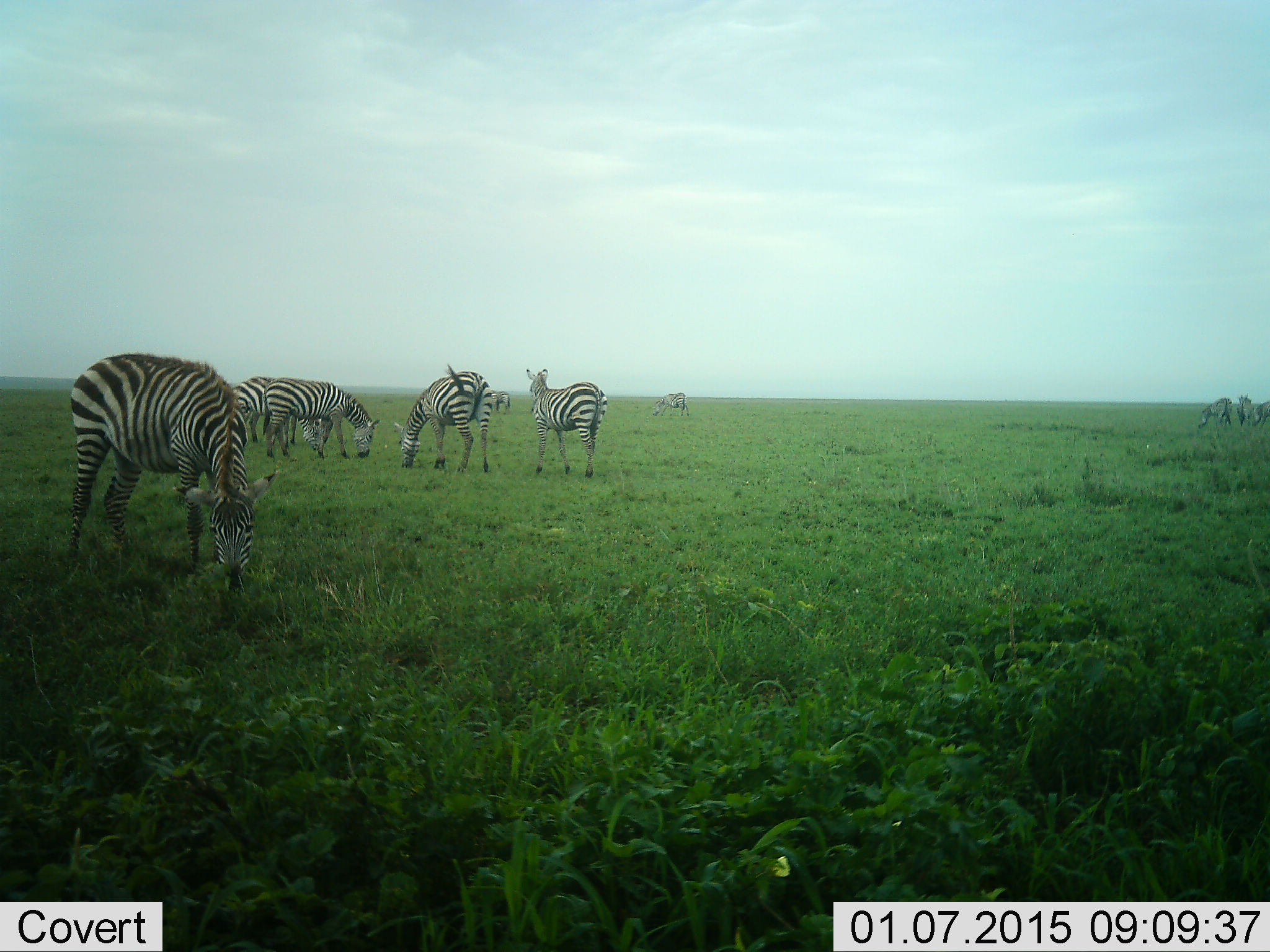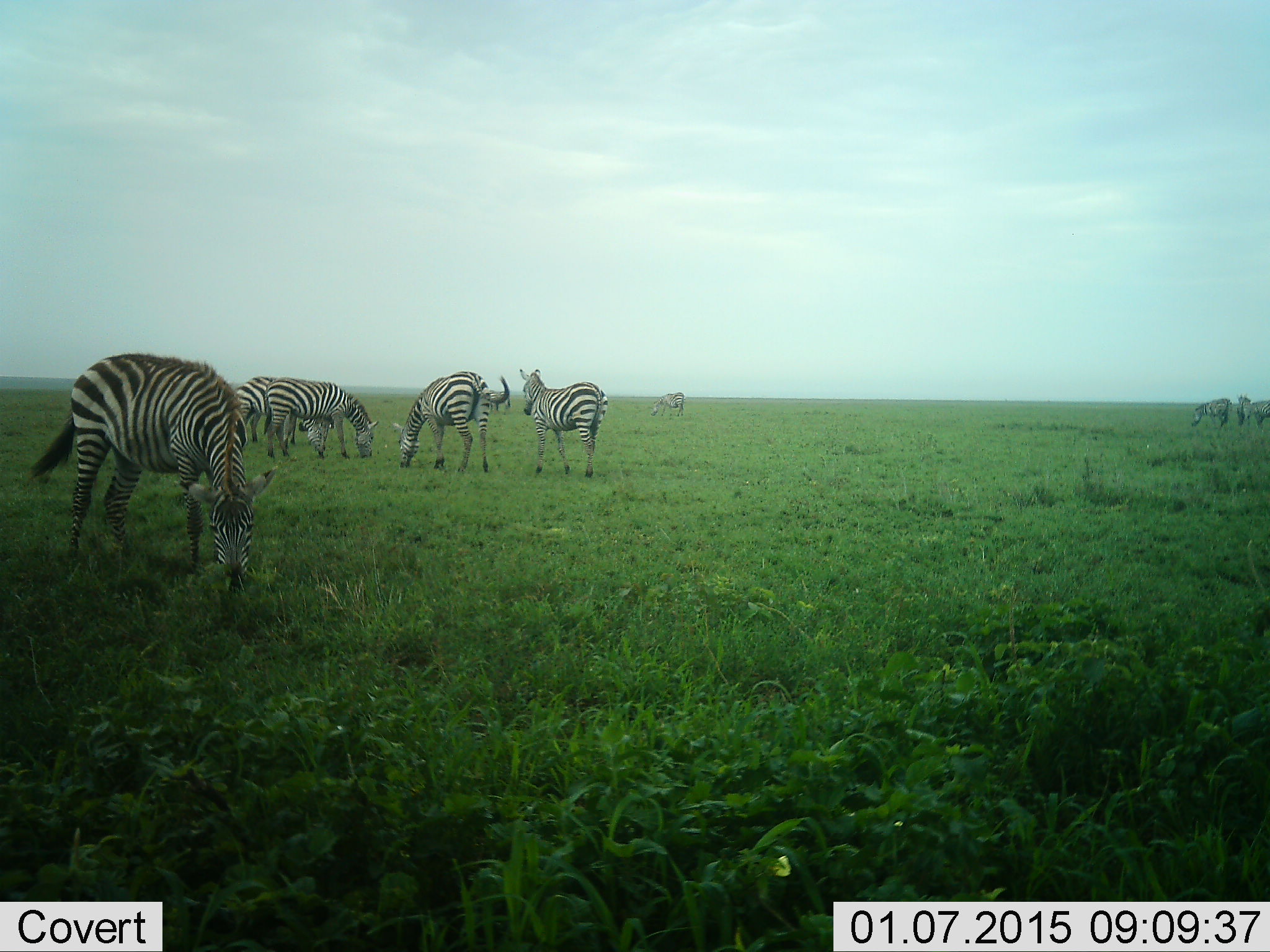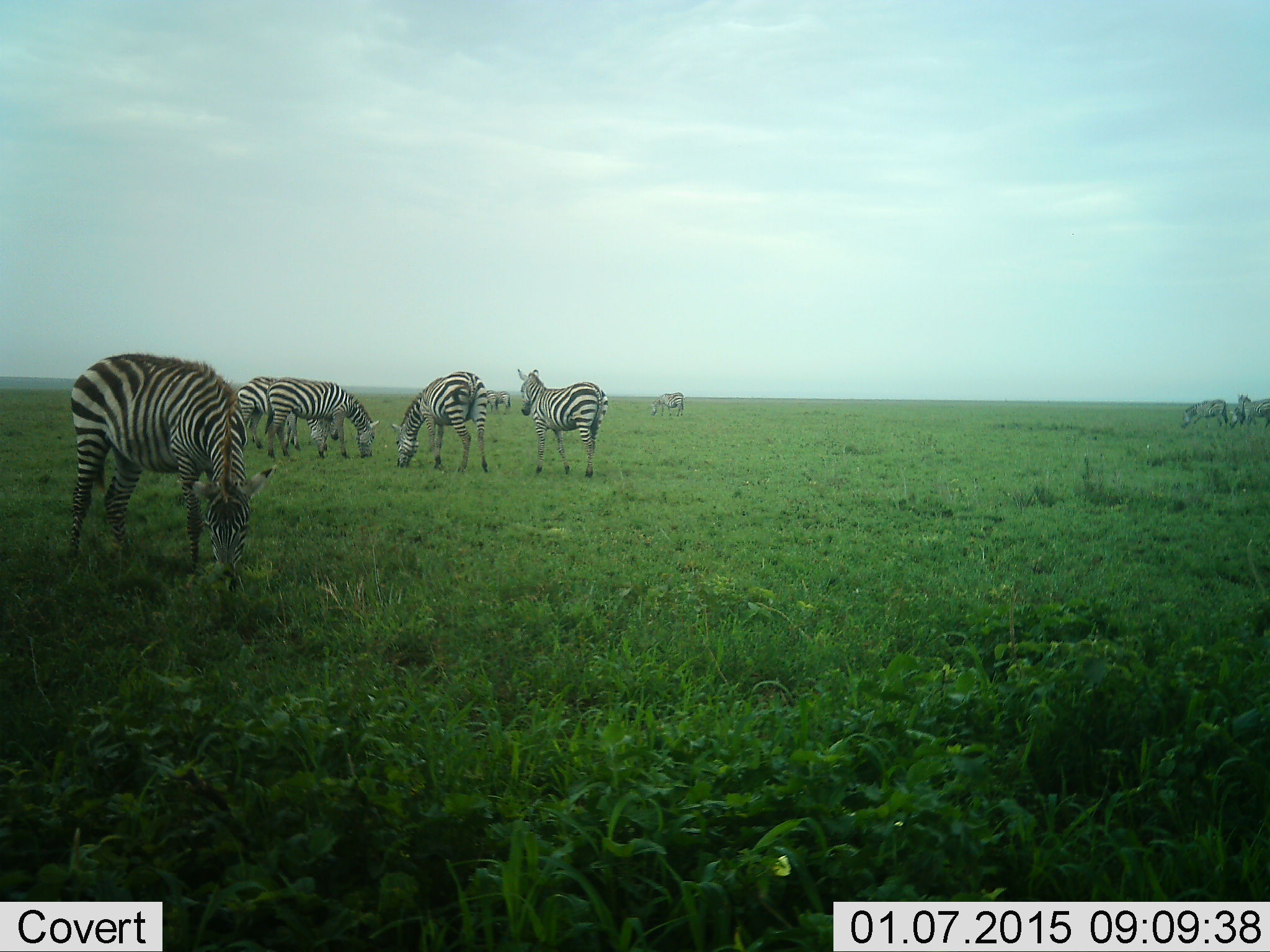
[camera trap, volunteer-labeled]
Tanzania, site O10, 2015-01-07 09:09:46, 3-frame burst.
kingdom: Animalia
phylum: Chordata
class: Mammalia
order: Perissodactyla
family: Equidae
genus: Equus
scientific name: Equus quagga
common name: plains zebra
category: zebra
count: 9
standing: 40%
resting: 10%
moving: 10%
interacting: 0%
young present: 0%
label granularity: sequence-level